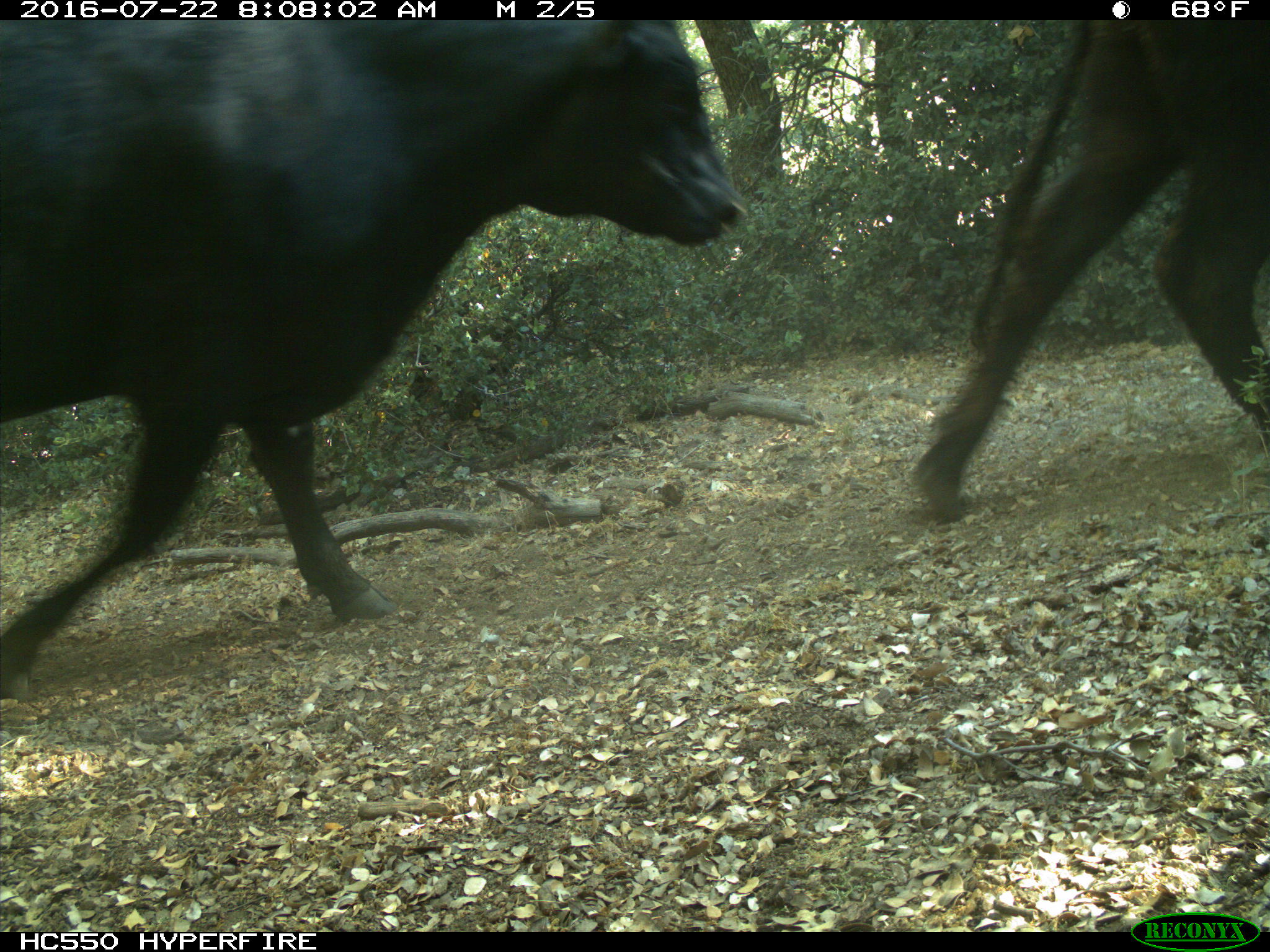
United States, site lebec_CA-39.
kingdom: Animalia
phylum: Chordata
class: Mammalia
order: Artiodactyla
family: Bovidae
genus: Bos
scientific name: Bos taurus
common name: domestic cow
Bos taurus (domestic cow).